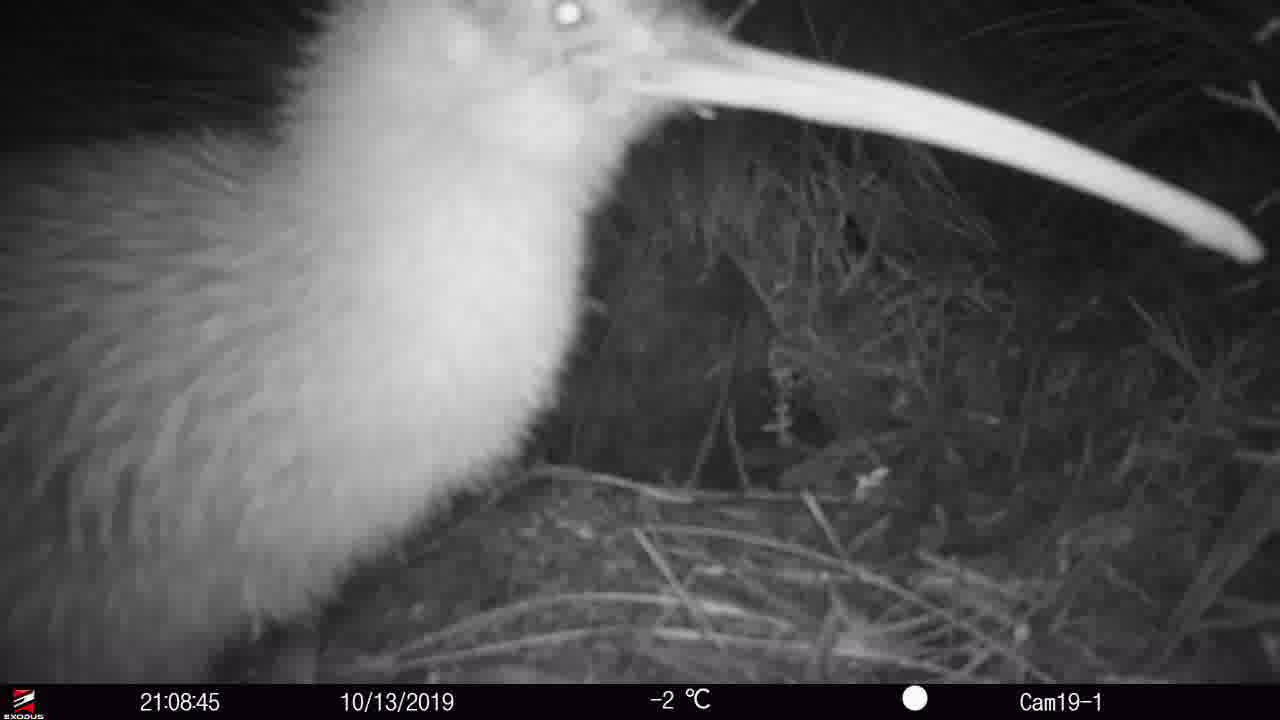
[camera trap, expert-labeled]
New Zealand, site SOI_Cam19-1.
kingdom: Animalia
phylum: Chordata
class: Aves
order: Apterygiformes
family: Apterygidae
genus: Apteryx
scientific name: Apteryx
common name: kiwi